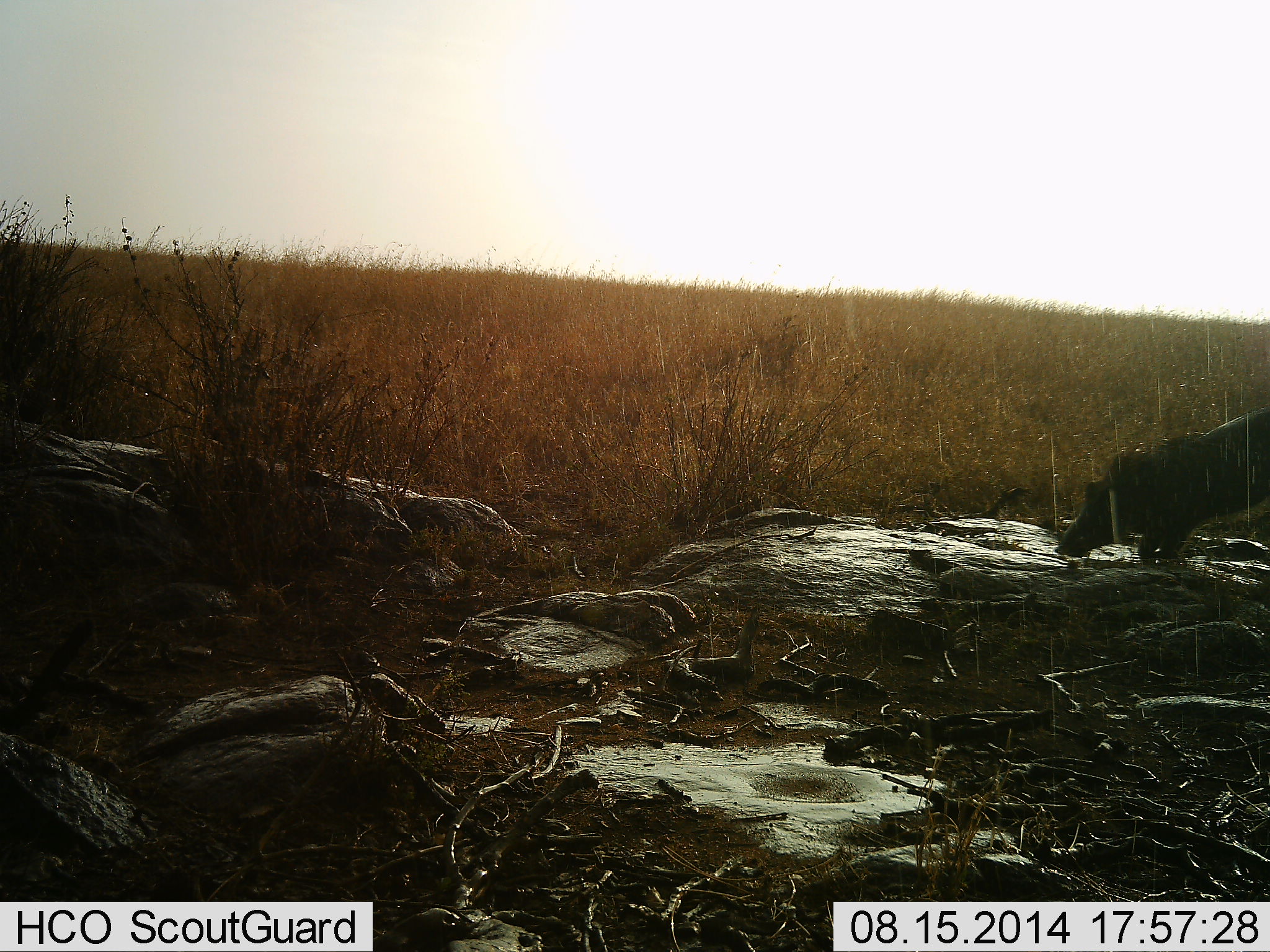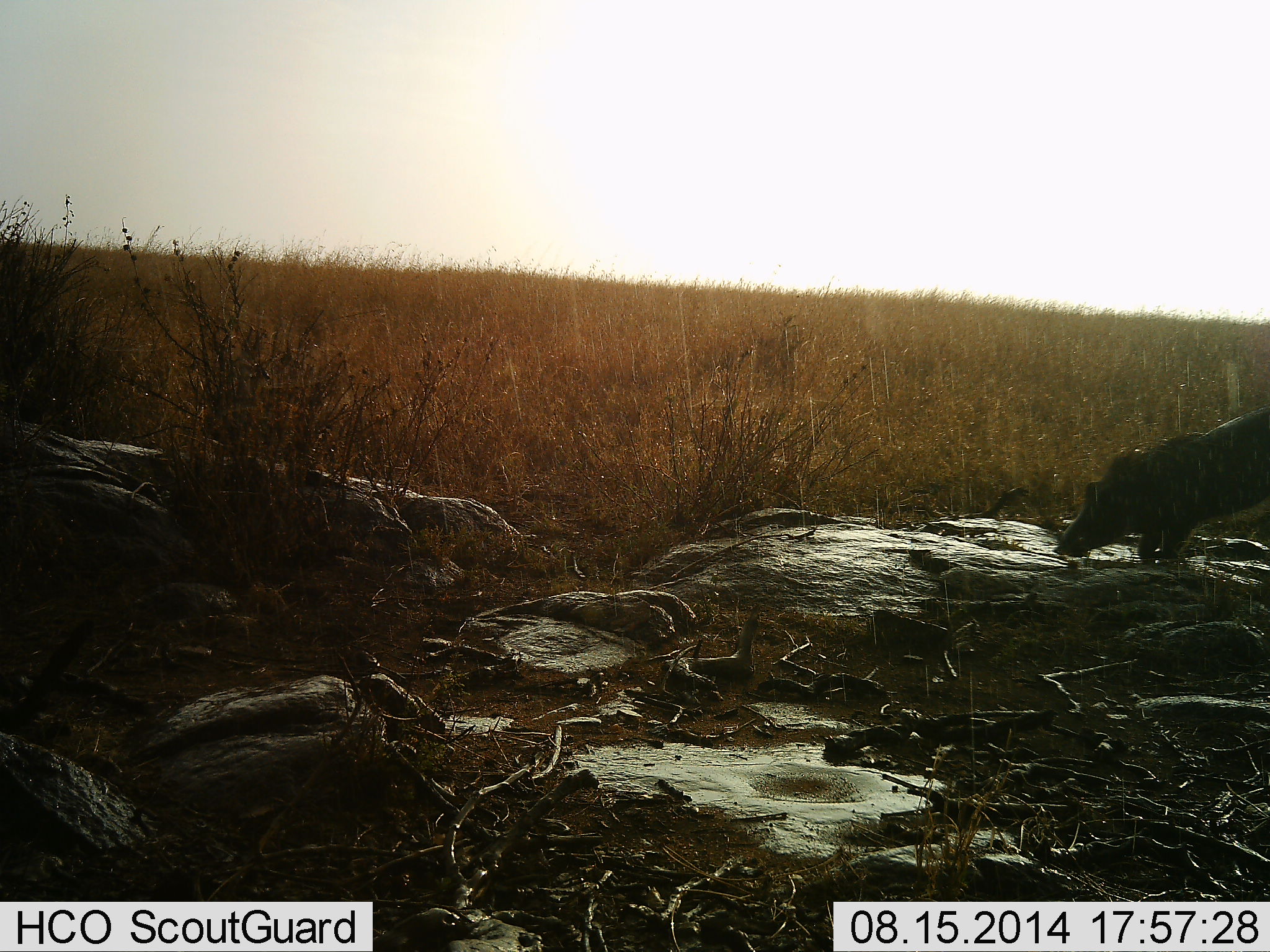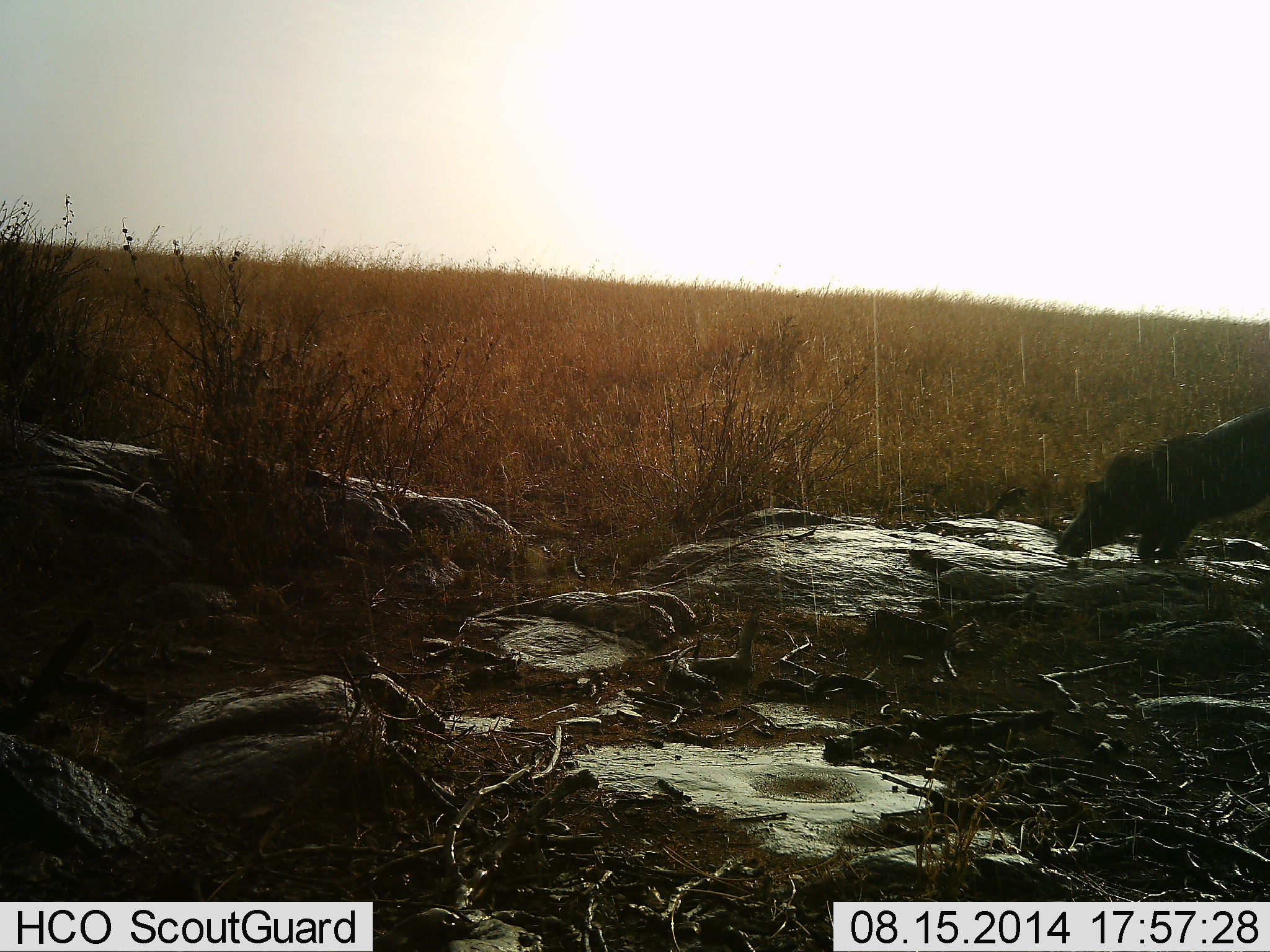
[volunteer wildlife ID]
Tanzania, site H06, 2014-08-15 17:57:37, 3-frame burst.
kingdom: Animalia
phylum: Chordata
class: Mammalia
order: Artiodactyla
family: Suidae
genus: Phacochoerus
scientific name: Phacochoerus africanus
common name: warthog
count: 1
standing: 20%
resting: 0%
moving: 20%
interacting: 0%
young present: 0%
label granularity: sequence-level